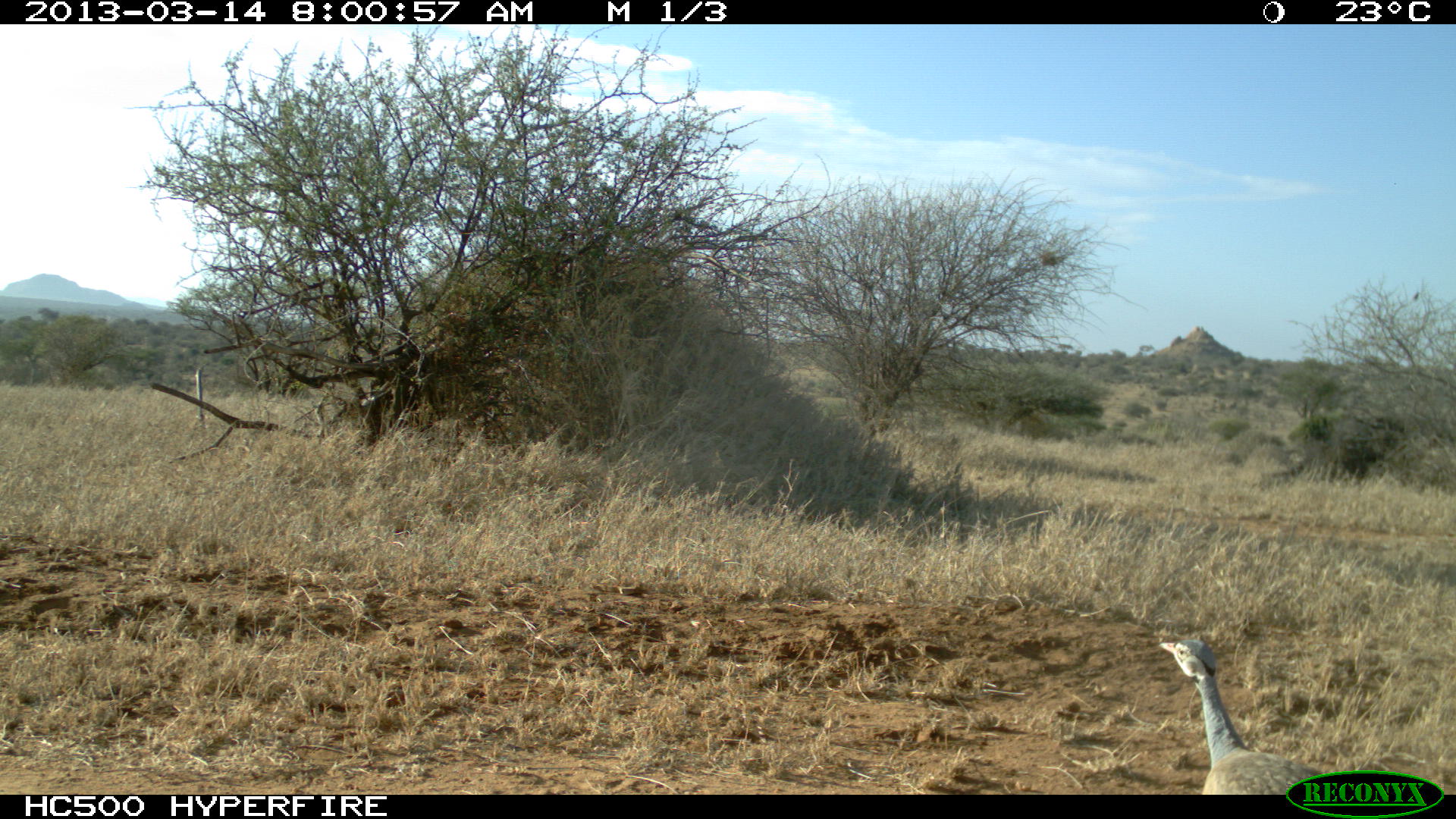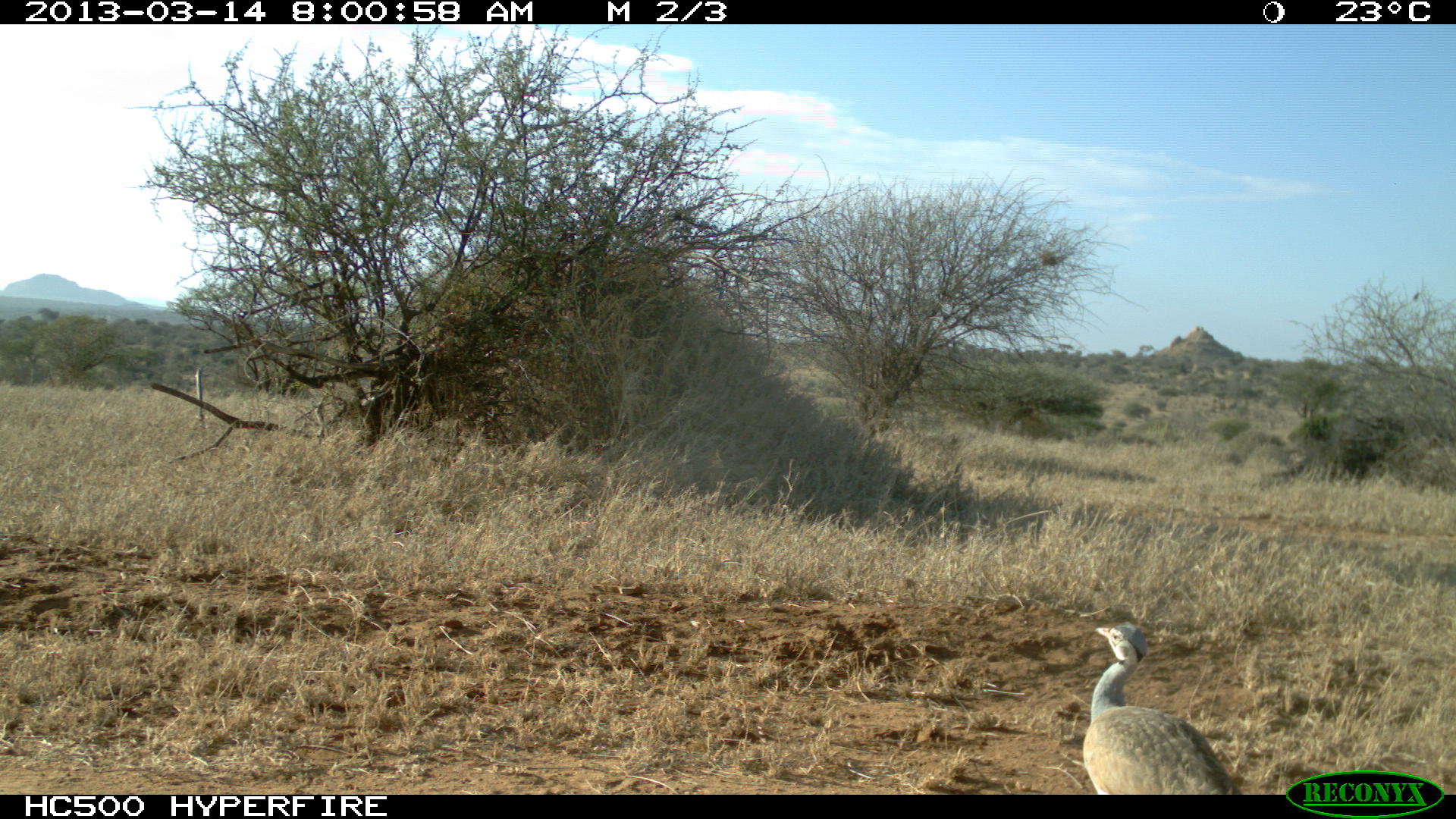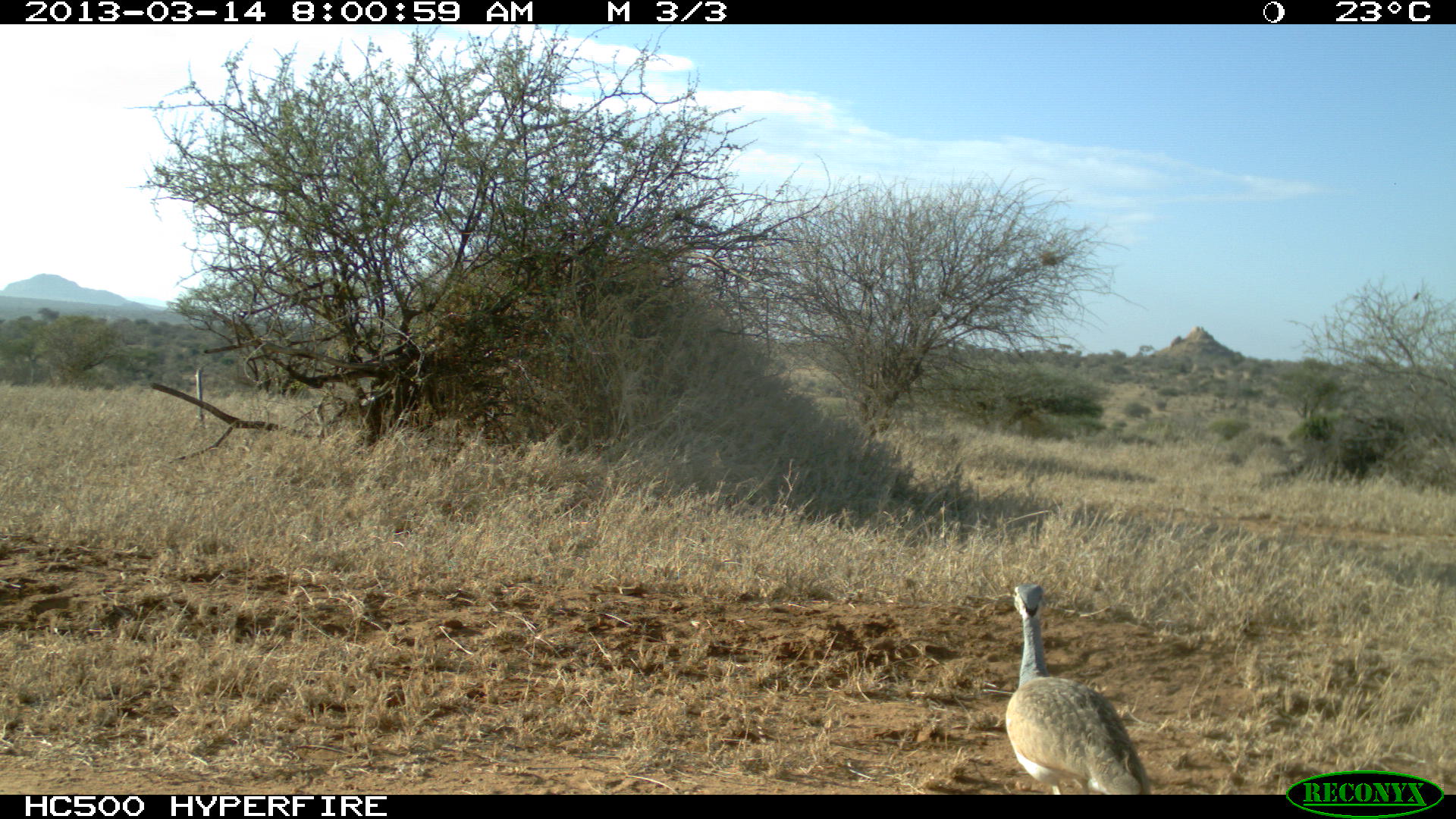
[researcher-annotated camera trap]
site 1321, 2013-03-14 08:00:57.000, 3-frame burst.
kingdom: Animalia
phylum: Chordata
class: Aves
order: Otidiformes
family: Otididae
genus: Eupodotis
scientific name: Eupodotis senegalensis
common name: white-bellied bustard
Eupodotis senegalensis (white-bellied bustard), count 1.